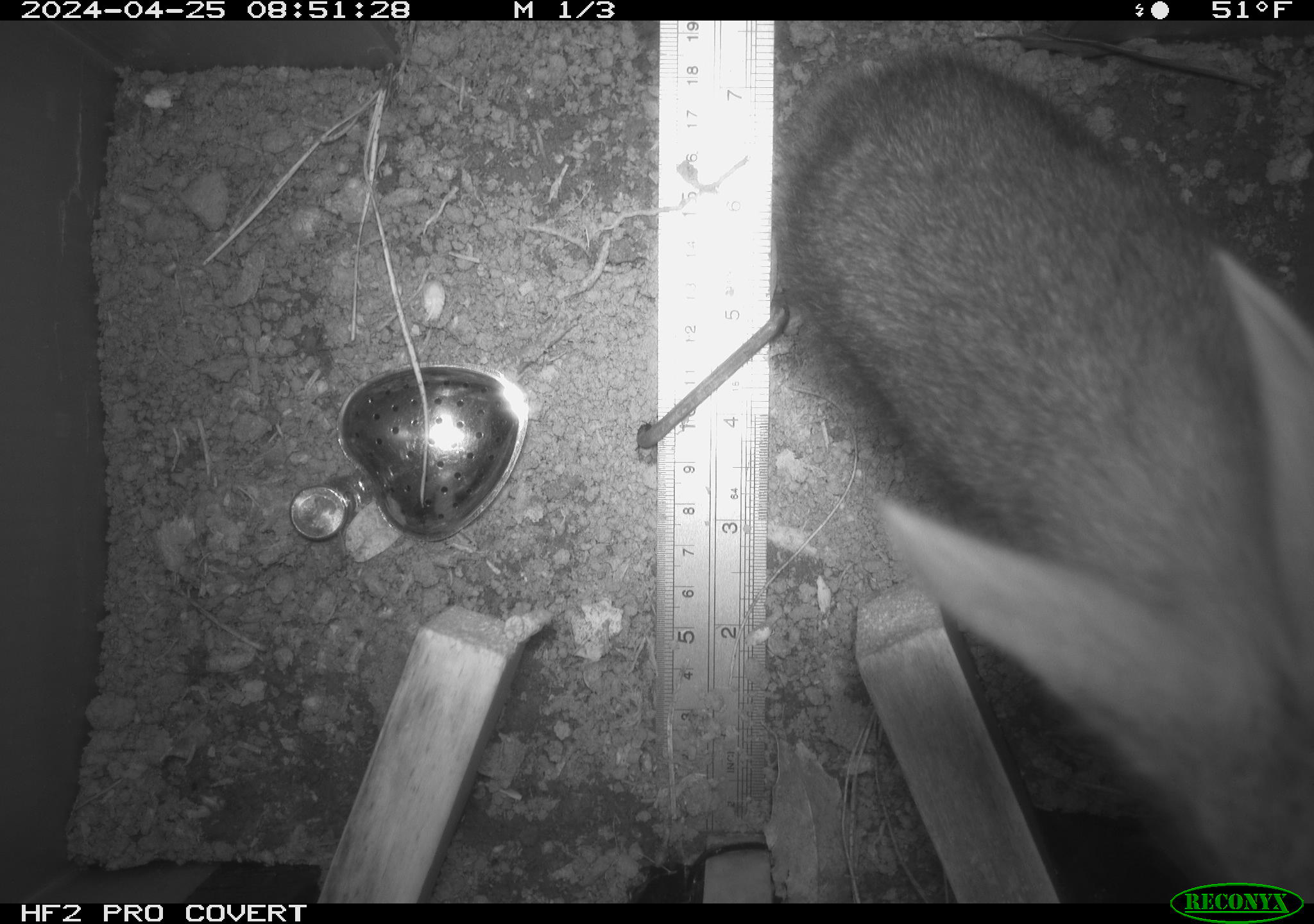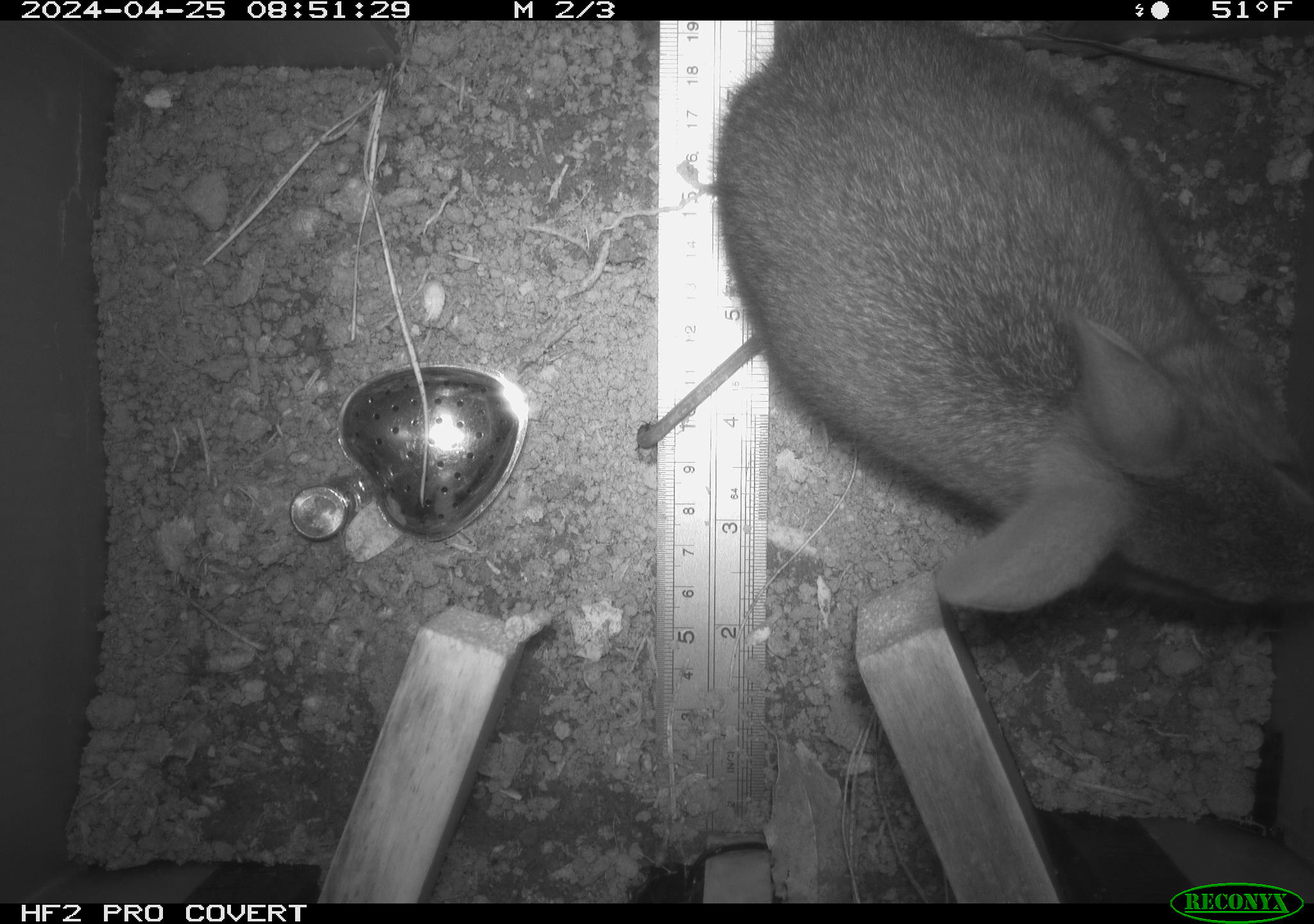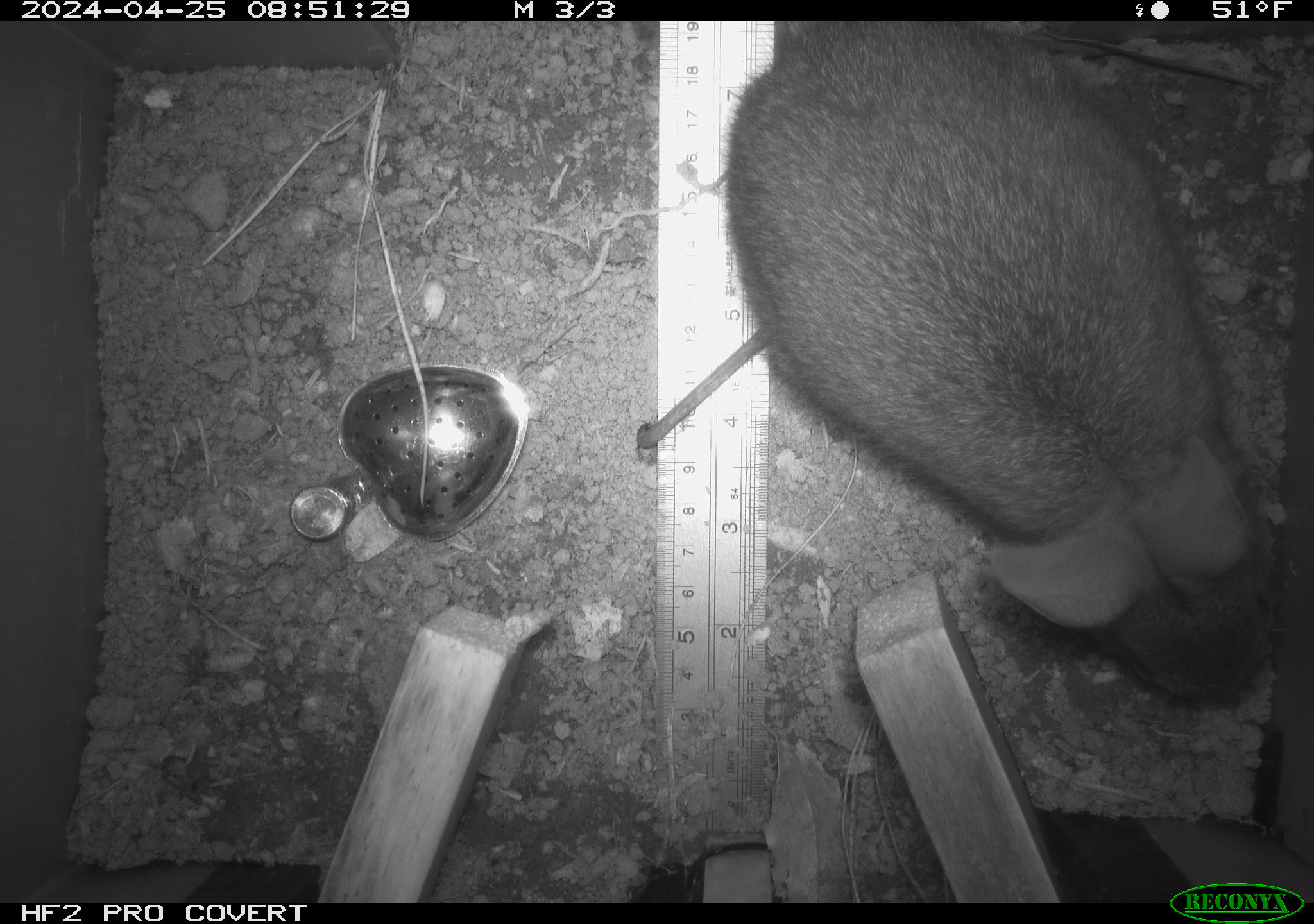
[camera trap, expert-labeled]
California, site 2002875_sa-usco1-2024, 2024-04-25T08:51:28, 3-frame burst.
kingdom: Animalia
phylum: Chordata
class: Mammalia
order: Lagomorpha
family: Leporidae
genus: Sylvilagus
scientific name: Sylvilagus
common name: cottontail rabbits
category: sylvilagus species